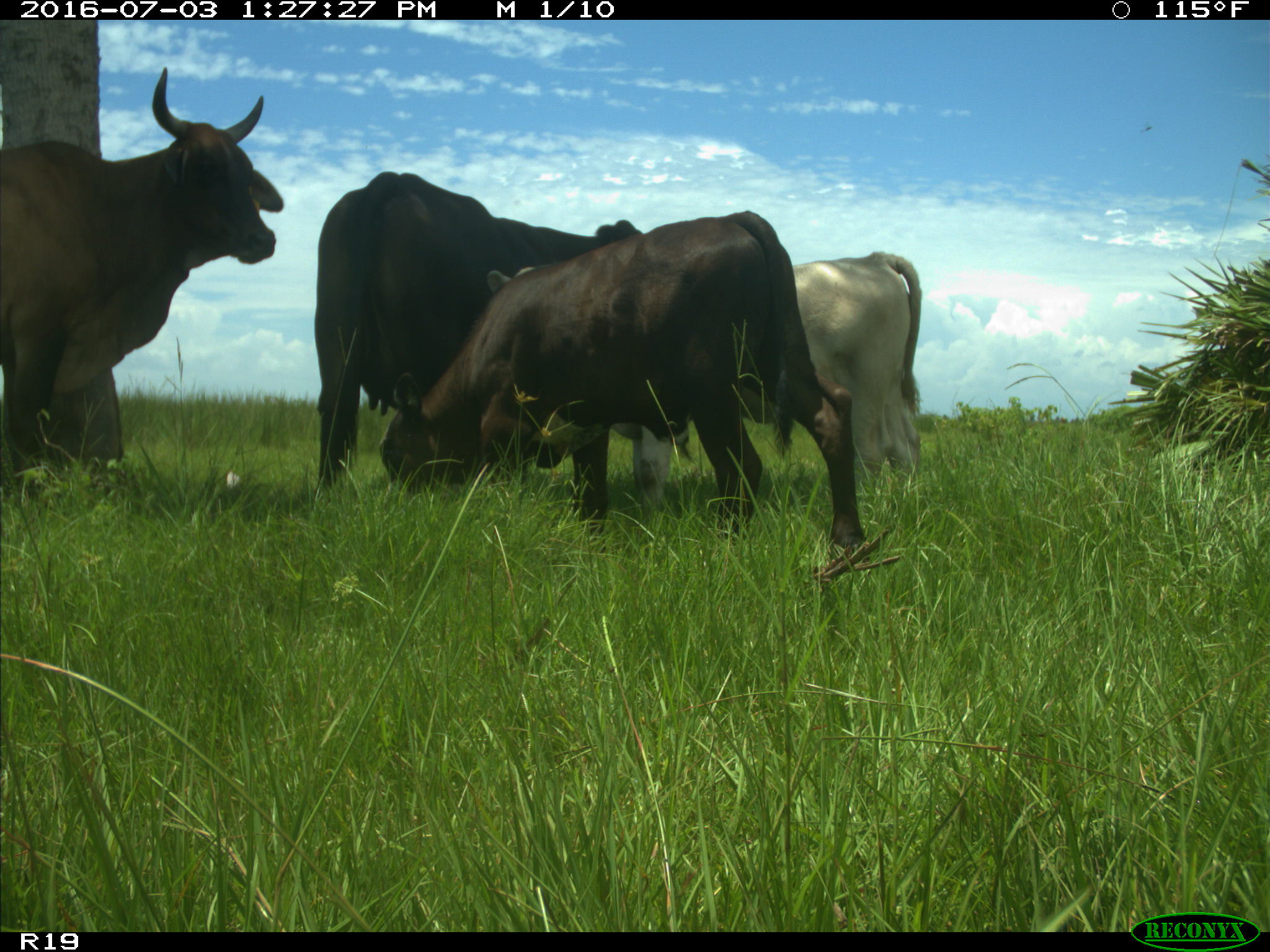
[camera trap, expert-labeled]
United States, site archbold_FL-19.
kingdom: Animalia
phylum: Chordata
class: Mammalia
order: Artiodactyla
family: Bovidae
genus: Bos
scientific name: Bos taurus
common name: domestic cow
Bos taurus (domestic cow).